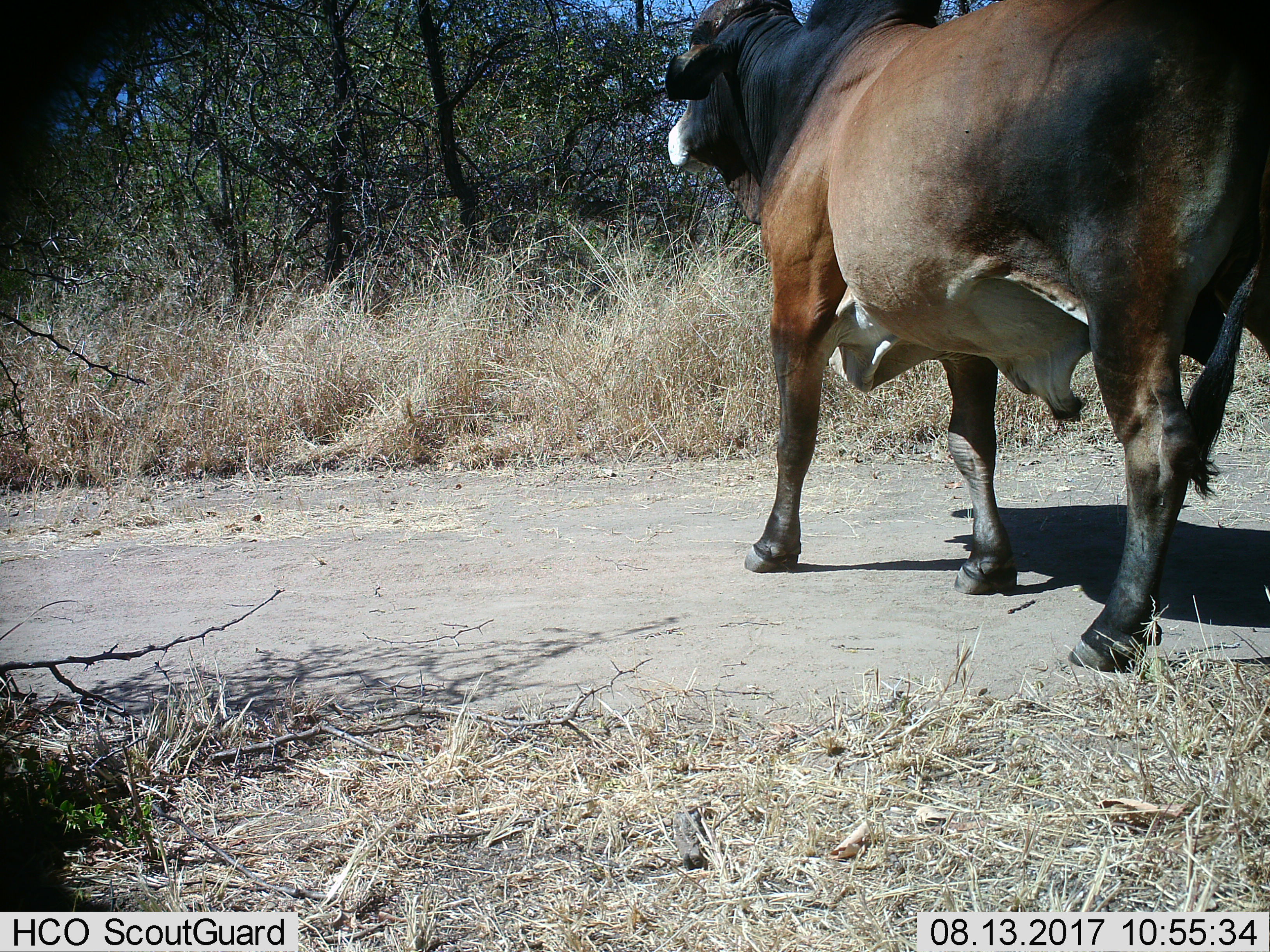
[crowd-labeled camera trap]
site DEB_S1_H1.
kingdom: Animalia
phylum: Chordata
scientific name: Vertebrata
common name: domestic animal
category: domesticanimal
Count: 1.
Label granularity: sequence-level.